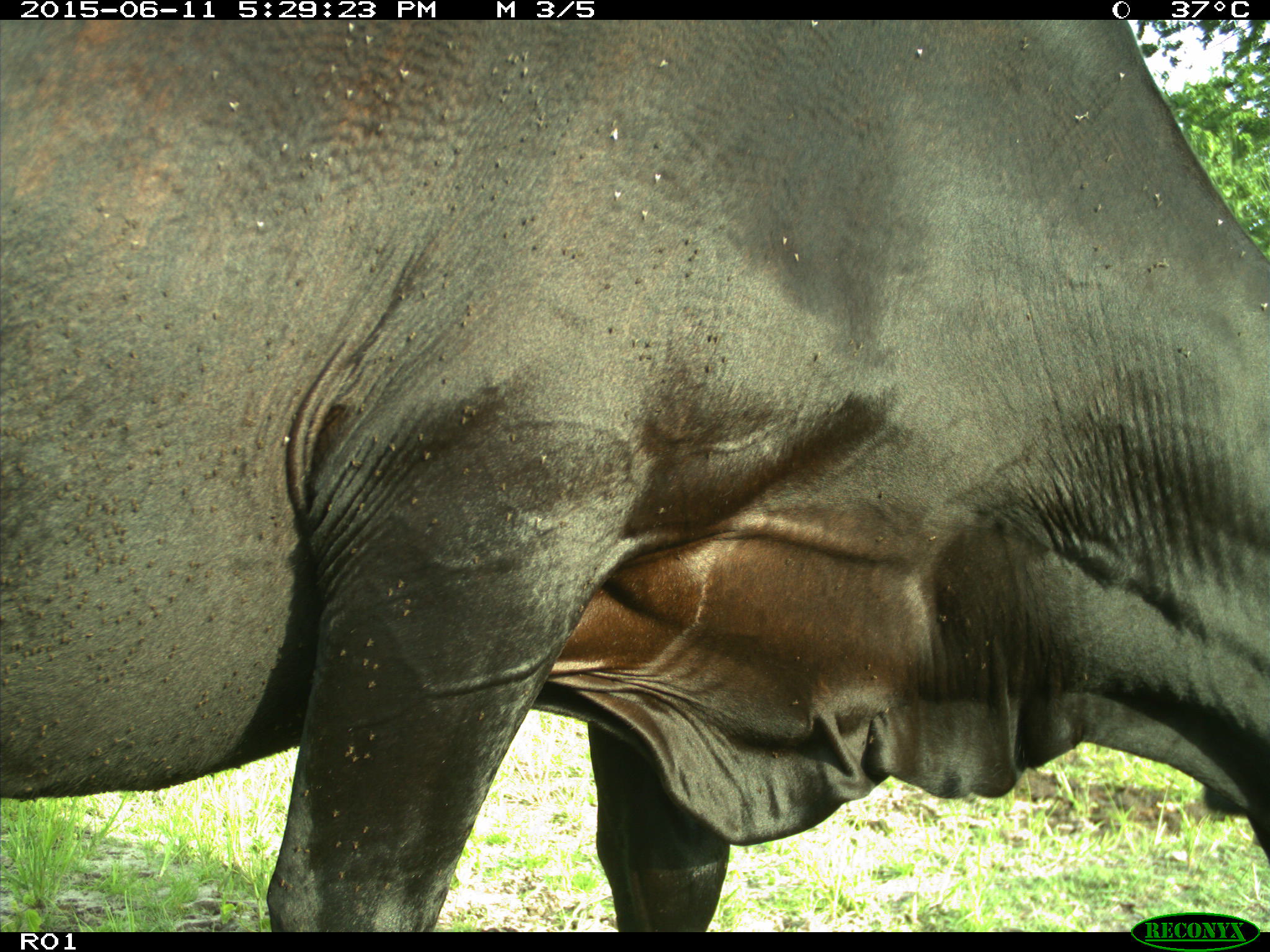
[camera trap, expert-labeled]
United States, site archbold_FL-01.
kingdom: Animalia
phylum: Chordata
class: Mammalia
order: Artiodactyla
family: Bovidae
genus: Bos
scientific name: Bos taurus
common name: domestic cow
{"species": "Bos taurus (domestic cow)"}